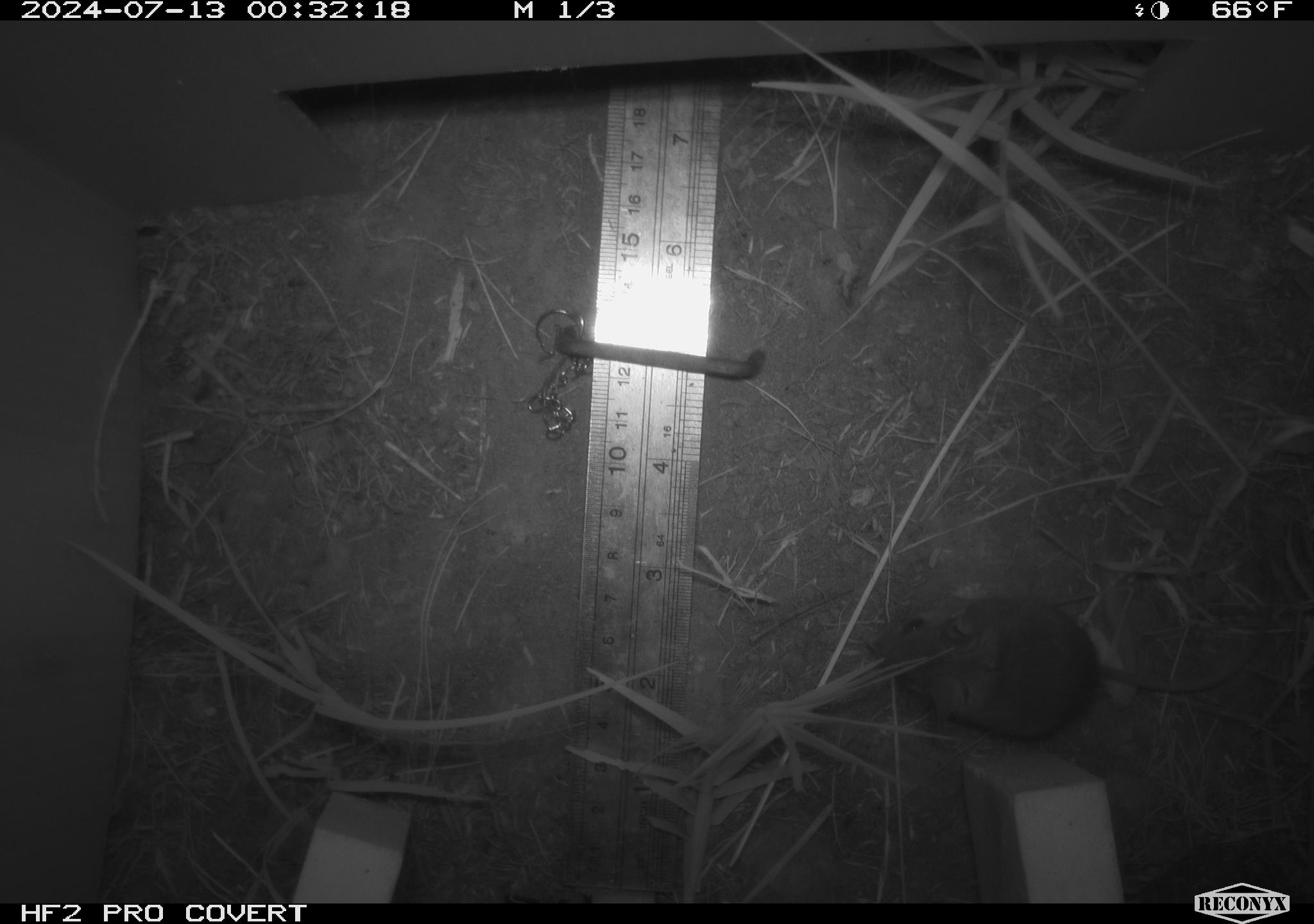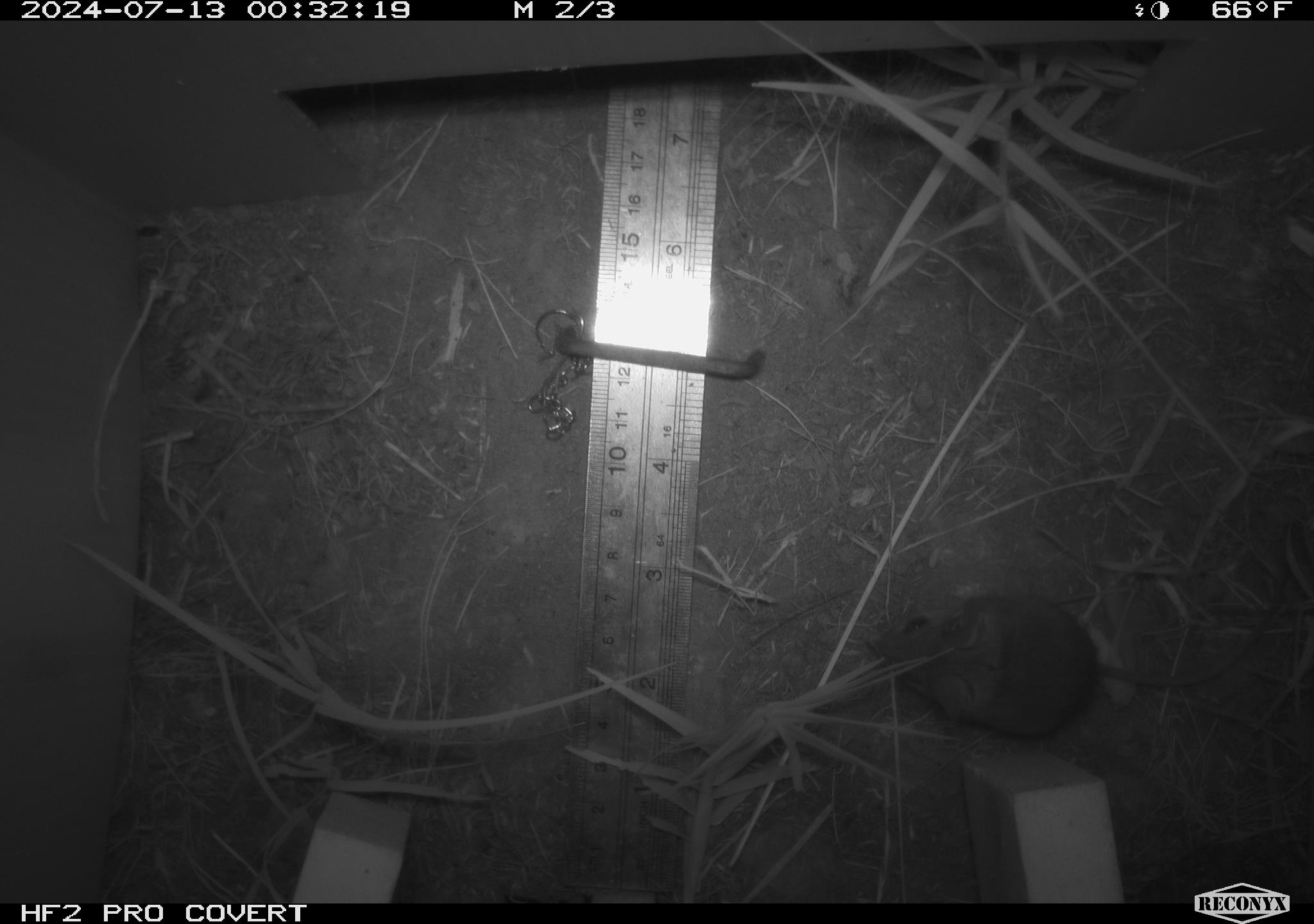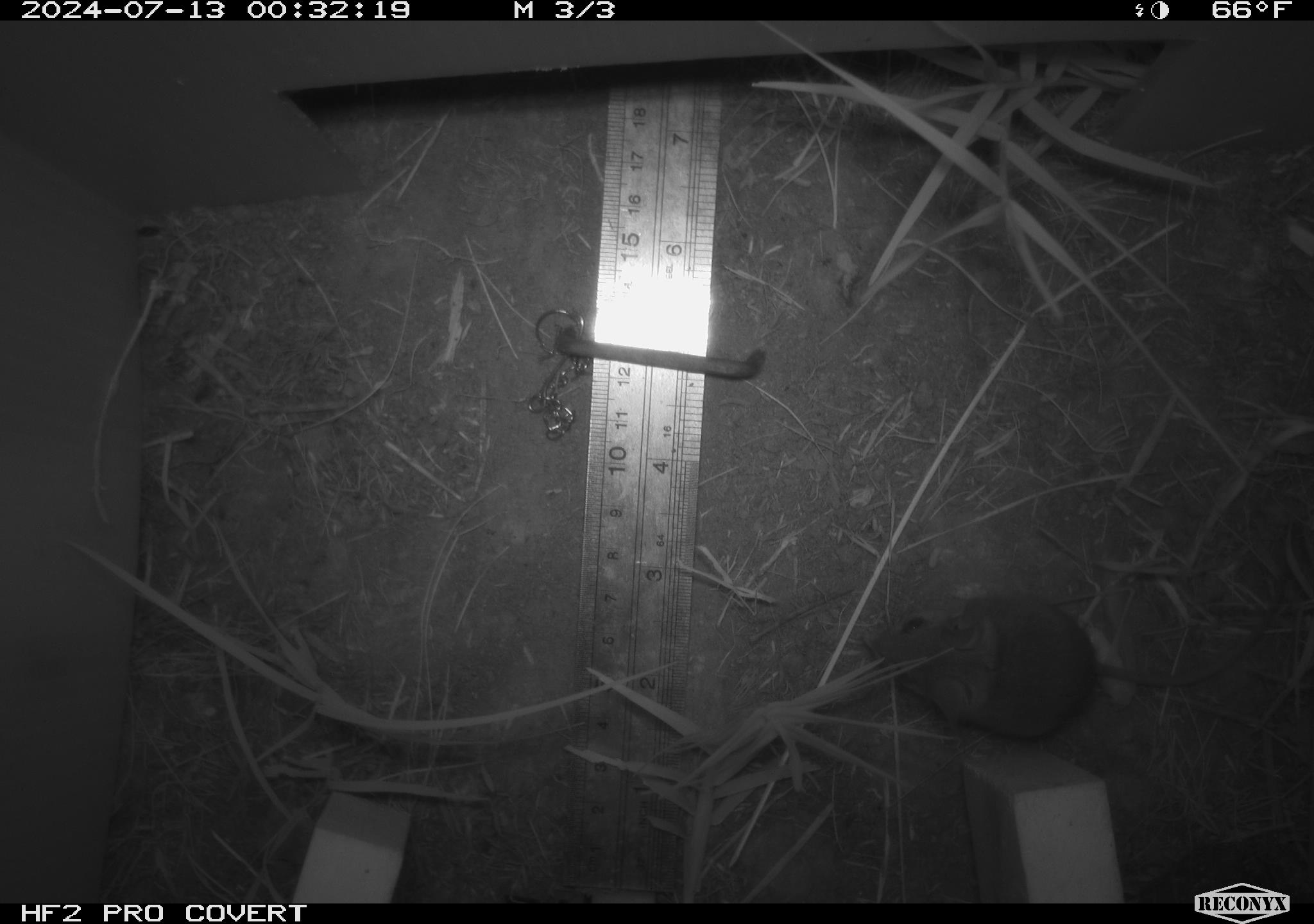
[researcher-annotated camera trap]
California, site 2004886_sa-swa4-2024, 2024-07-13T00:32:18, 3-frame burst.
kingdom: Animalia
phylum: Chordata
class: Mammalia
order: Rodentia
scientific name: Rodentia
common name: mouse species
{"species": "mouse species (Rodentia)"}